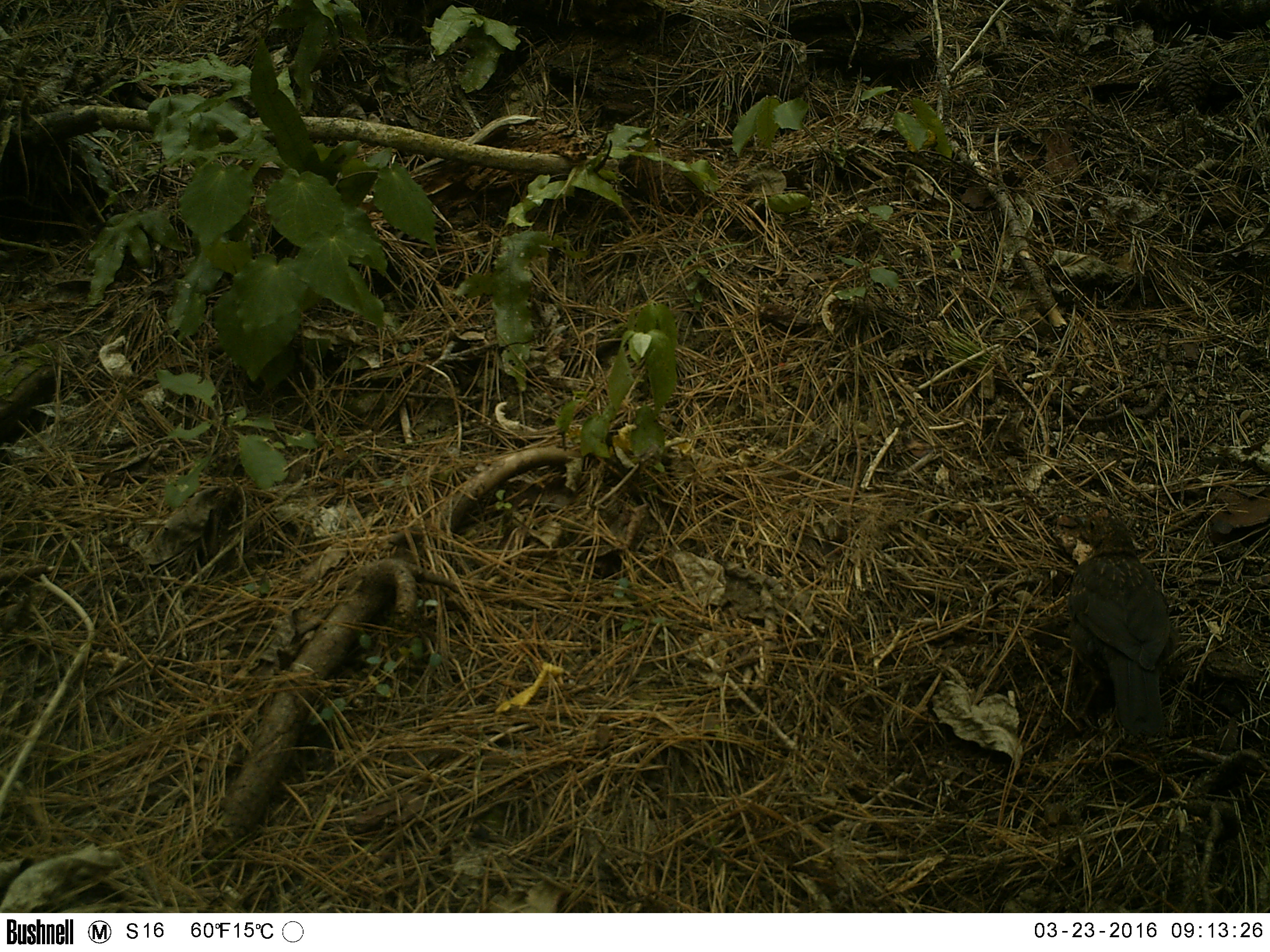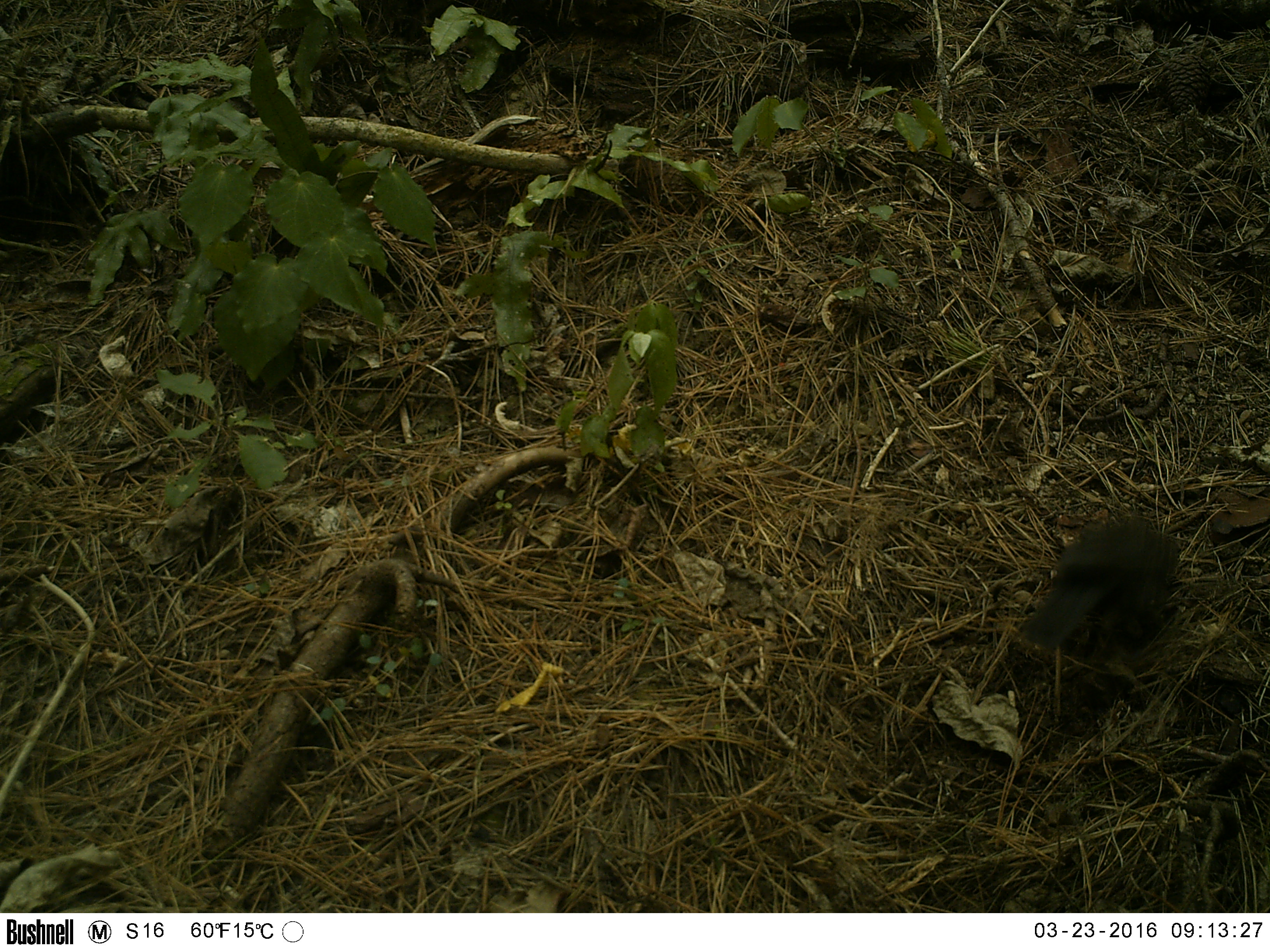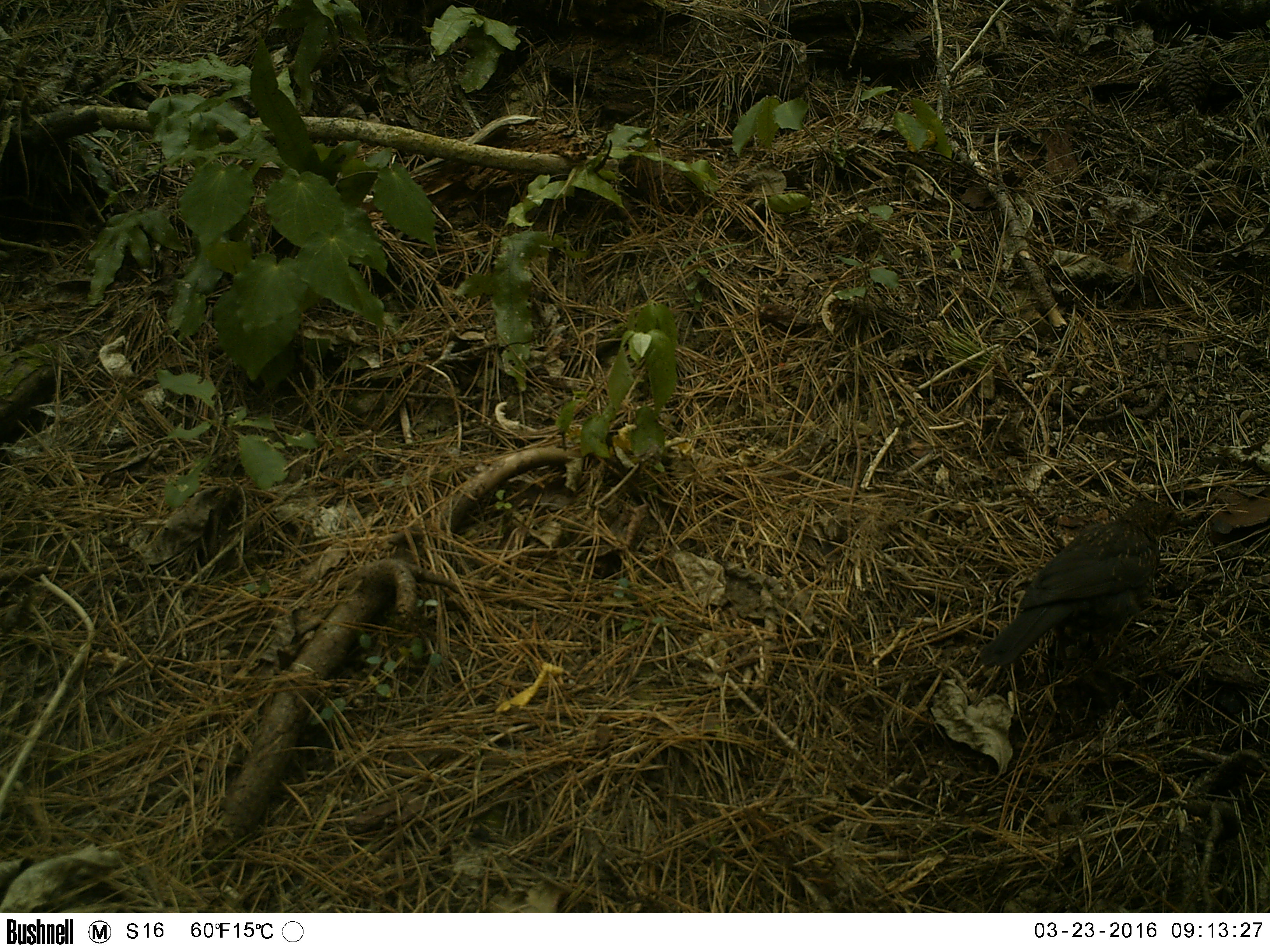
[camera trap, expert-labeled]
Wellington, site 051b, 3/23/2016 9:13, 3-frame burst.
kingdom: Animalia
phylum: Chordata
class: Aves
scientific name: Aves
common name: bird